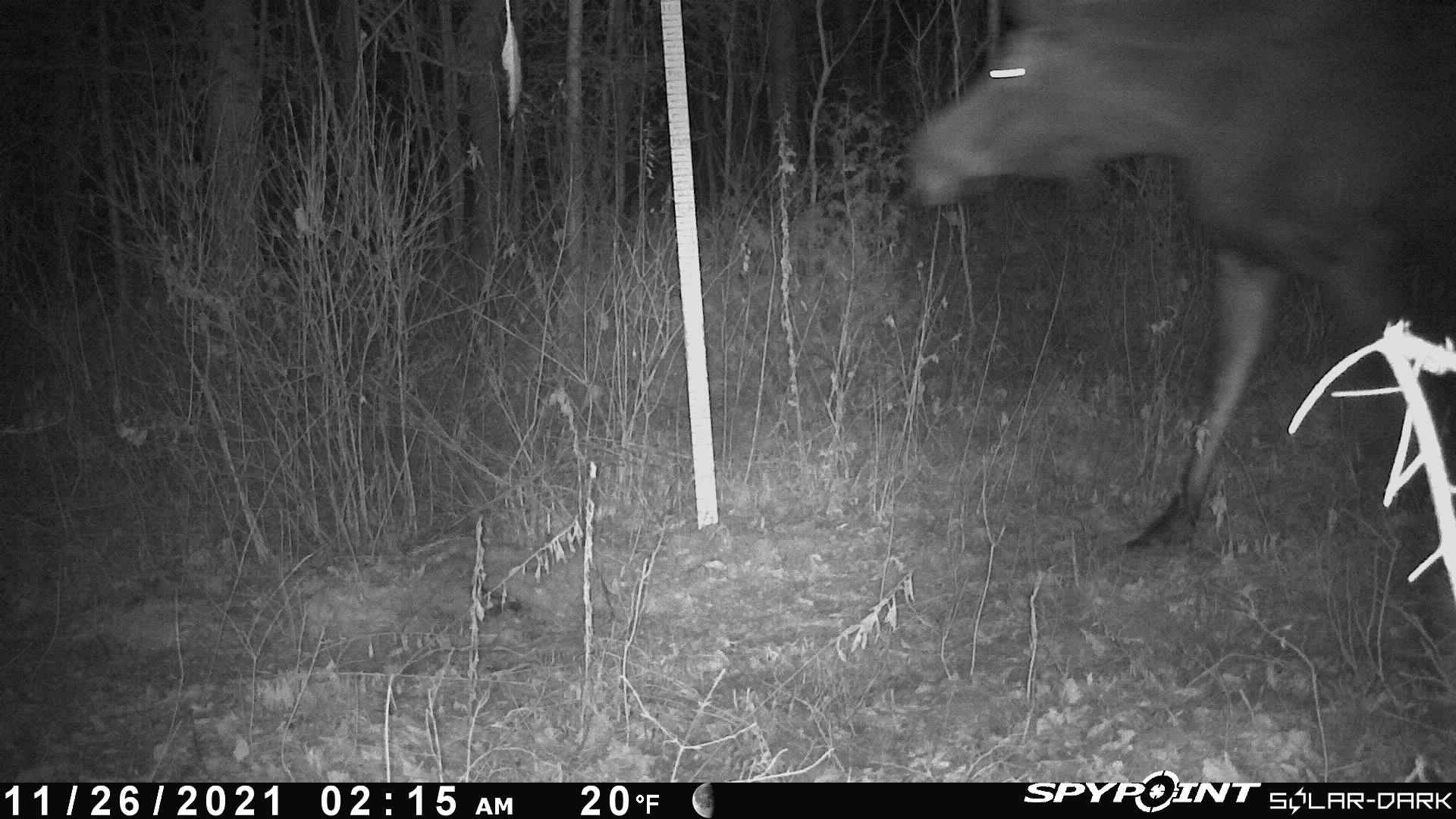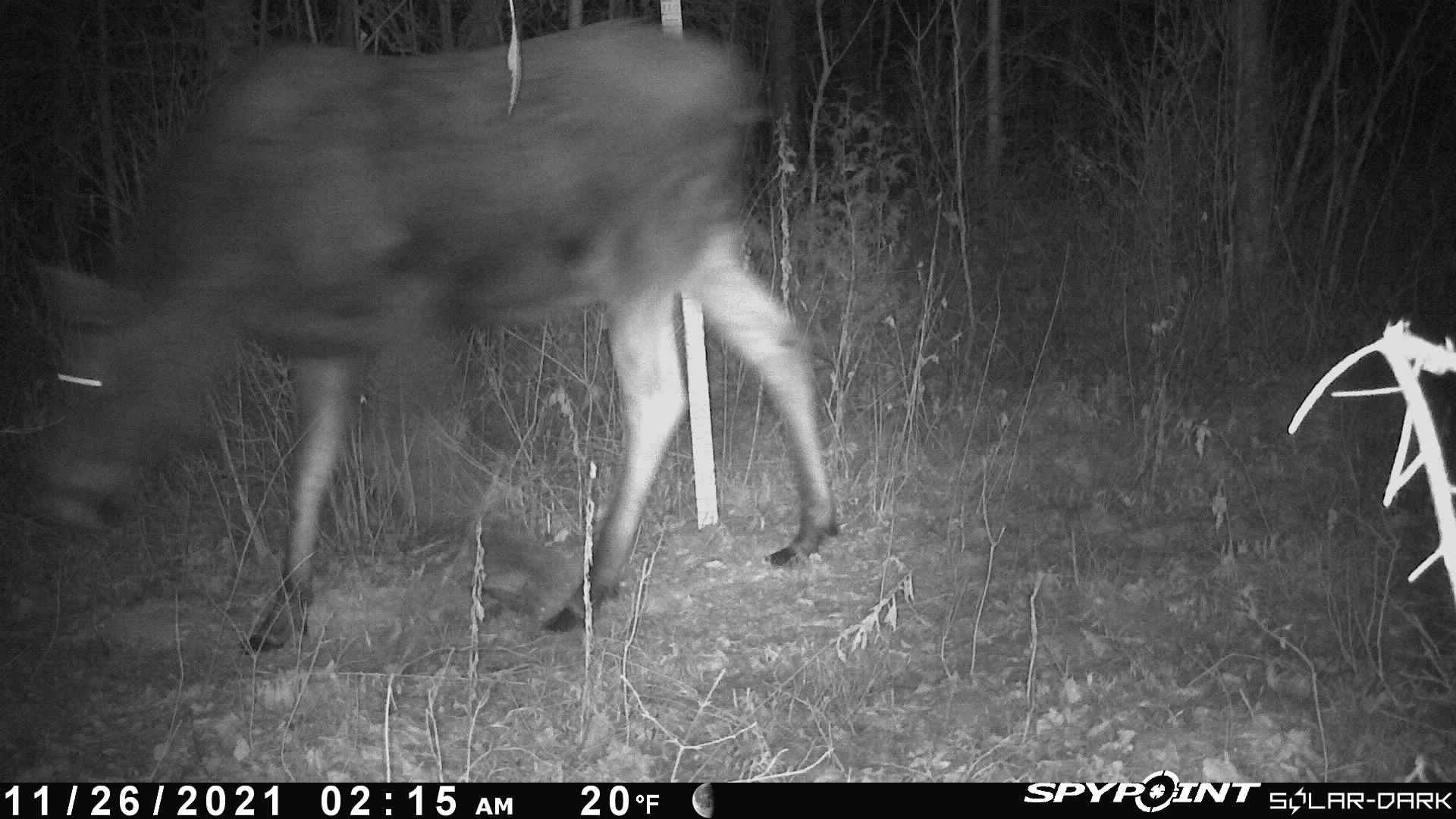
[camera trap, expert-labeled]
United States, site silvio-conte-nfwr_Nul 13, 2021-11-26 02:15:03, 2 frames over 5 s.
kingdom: Animalia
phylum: Chordata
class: Mammalia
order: Artiodactyla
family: Cervidae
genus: Alces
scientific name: Alces alces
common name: moose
Moose (Alces alces).